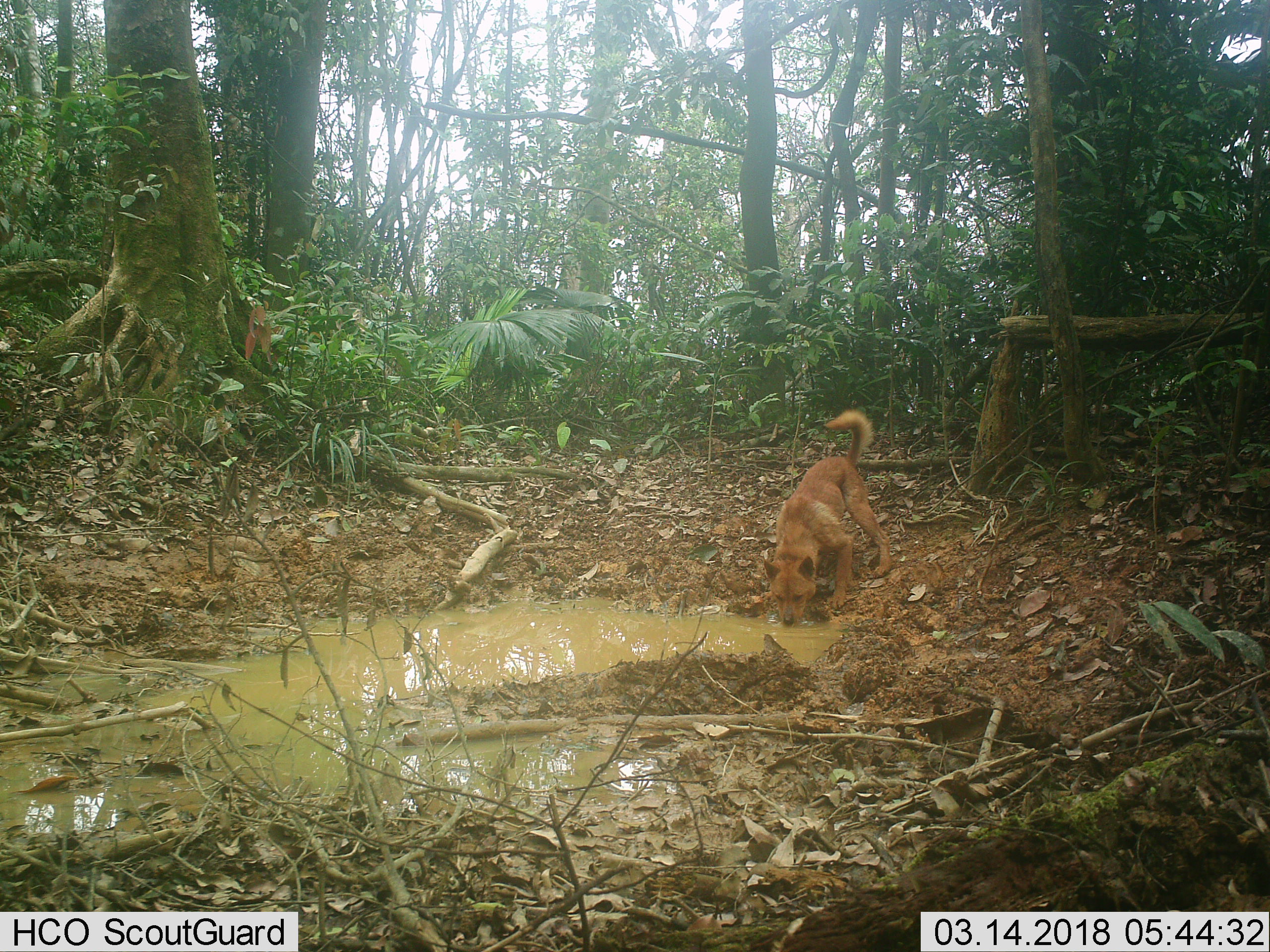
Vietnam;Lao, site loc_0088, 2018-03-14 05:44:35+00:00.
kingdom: Animalia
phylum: Chordata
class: Mammalia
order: Carnivora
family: Canidae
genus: Canis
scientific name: Canis familiaris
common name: domestic dog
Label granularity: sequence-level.